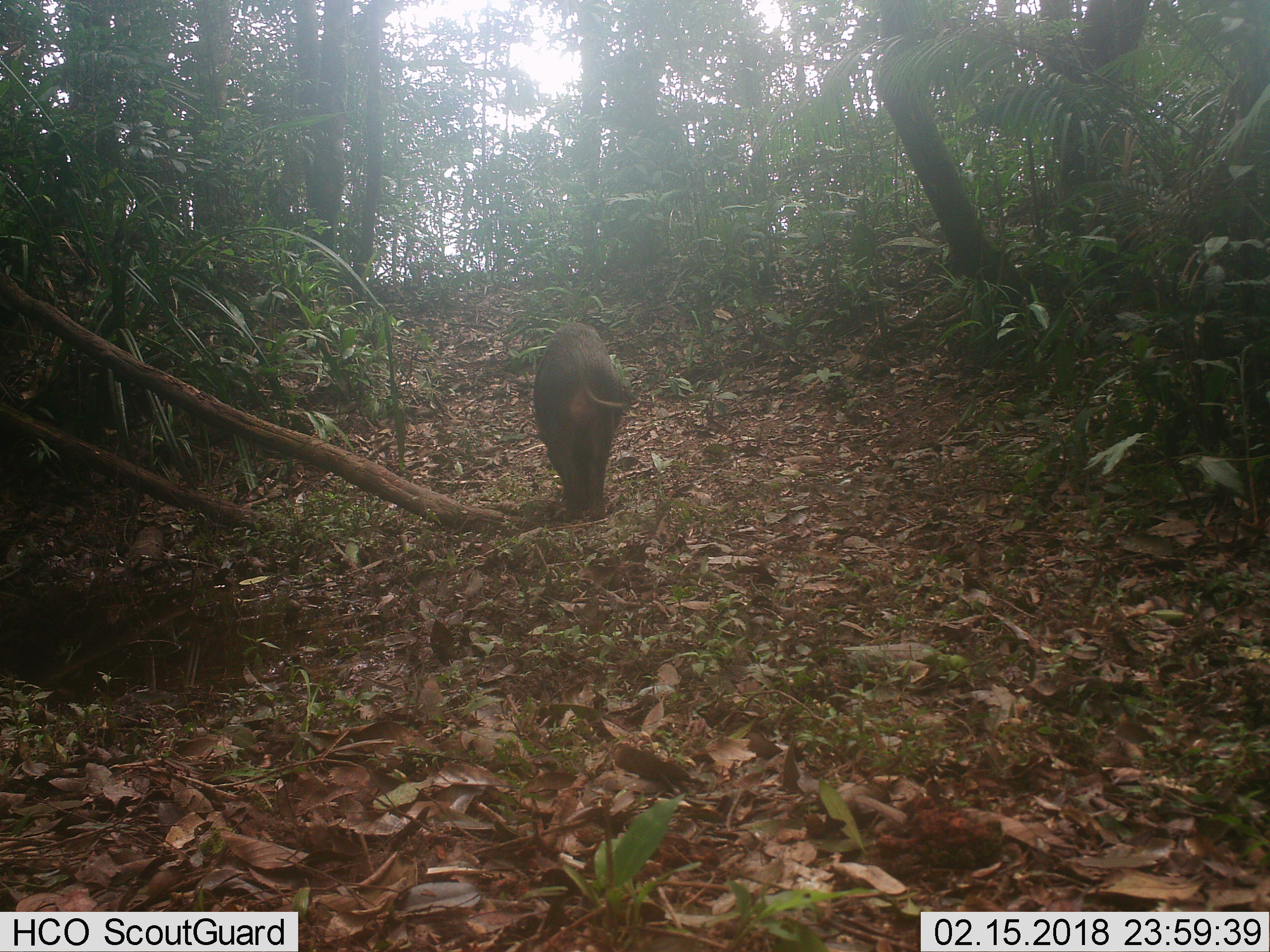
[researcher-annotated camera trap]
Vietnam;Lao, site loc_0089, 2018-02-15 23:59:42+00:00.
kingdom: Animalia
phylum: Chordata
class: Mammalia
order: Artiodactyla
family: Suidae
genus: Sus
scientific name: Sus scrofa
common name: eurasian wild pig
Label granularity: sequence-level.